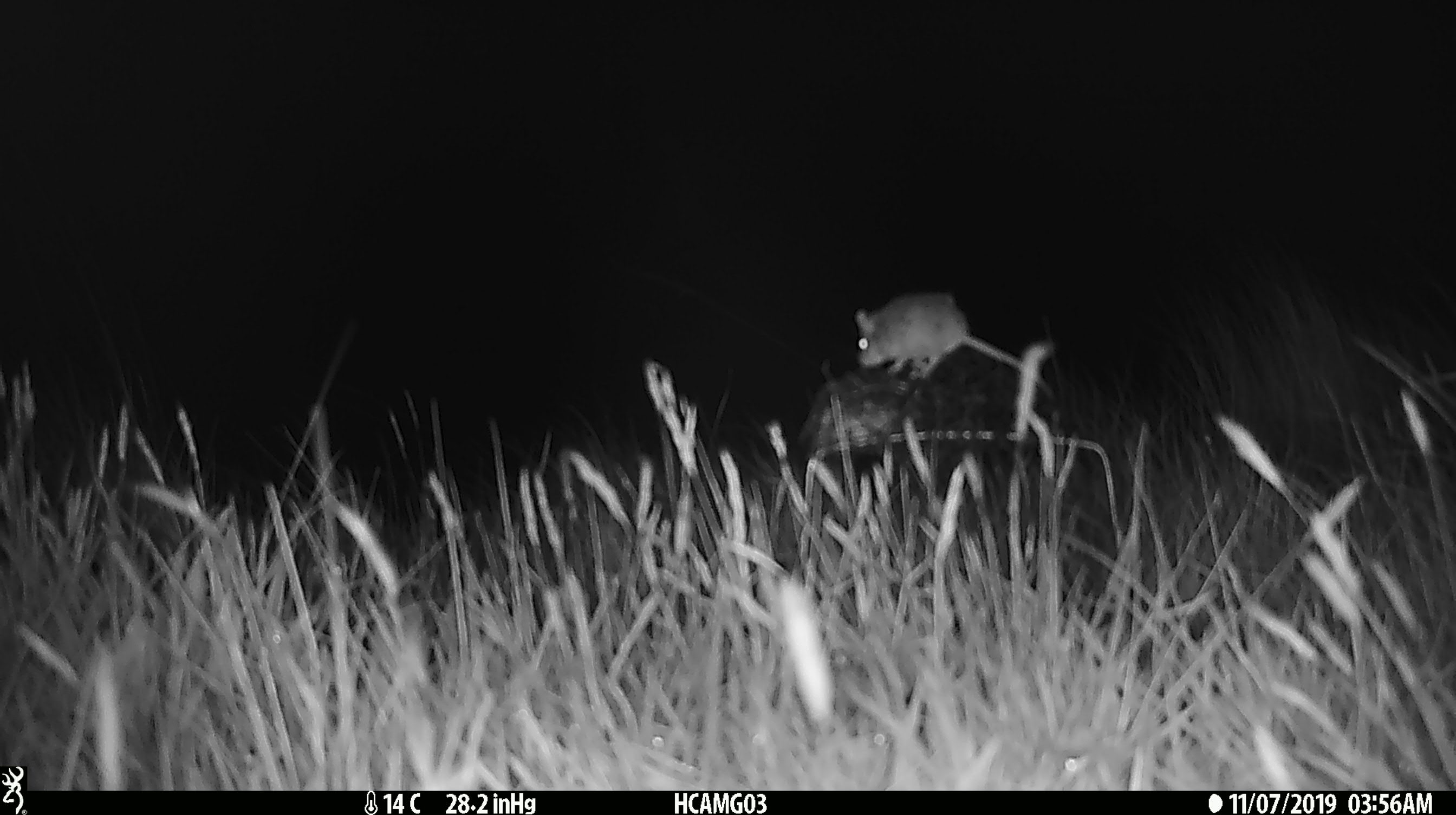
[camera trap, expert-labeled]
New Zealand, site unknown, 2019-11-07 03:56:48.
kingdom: Animalia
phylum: Chordata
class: Mammalia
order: Rodentia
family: Muridae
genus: Mus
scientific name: Mus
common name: mouse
Mouse (Mus).